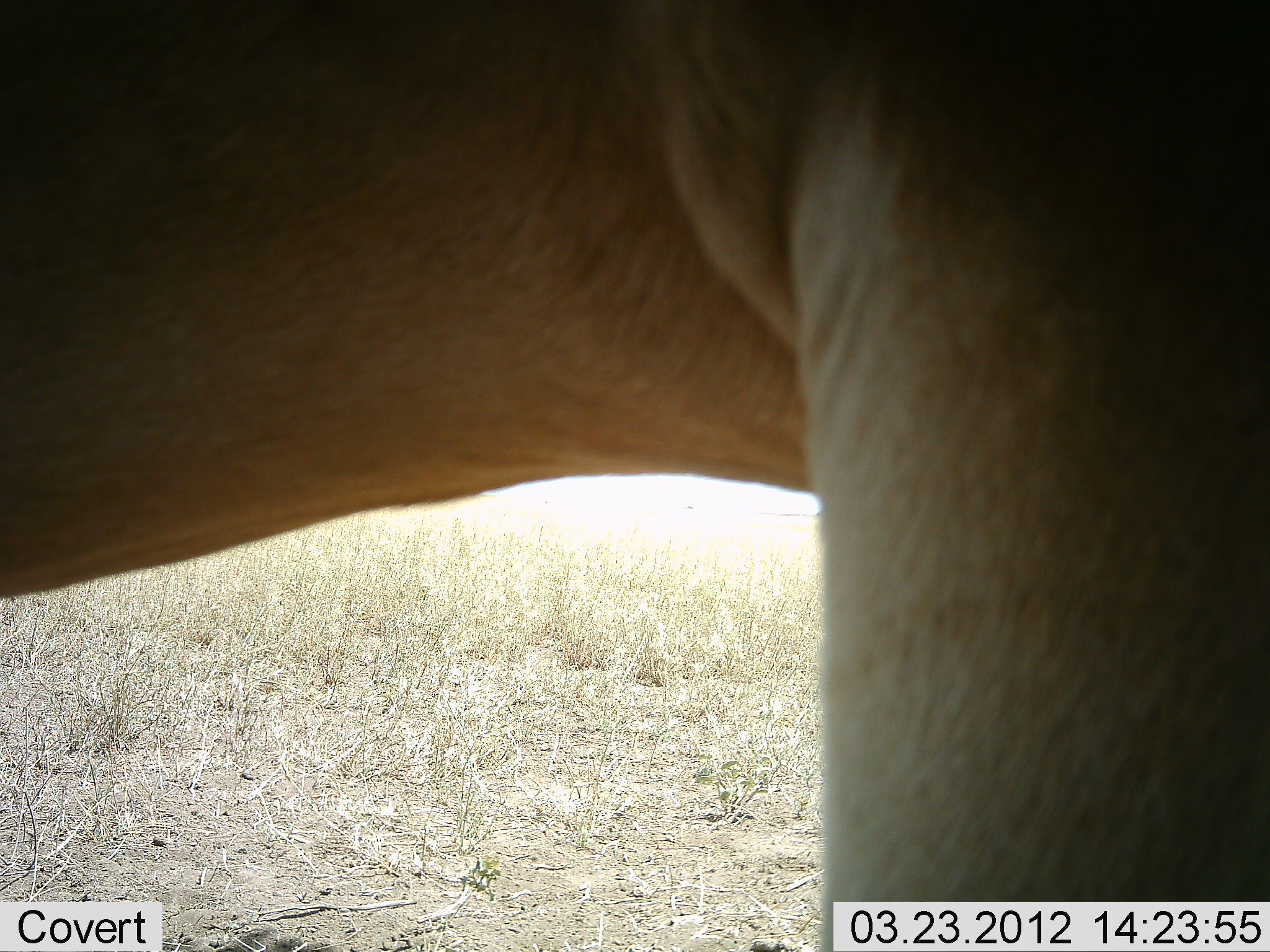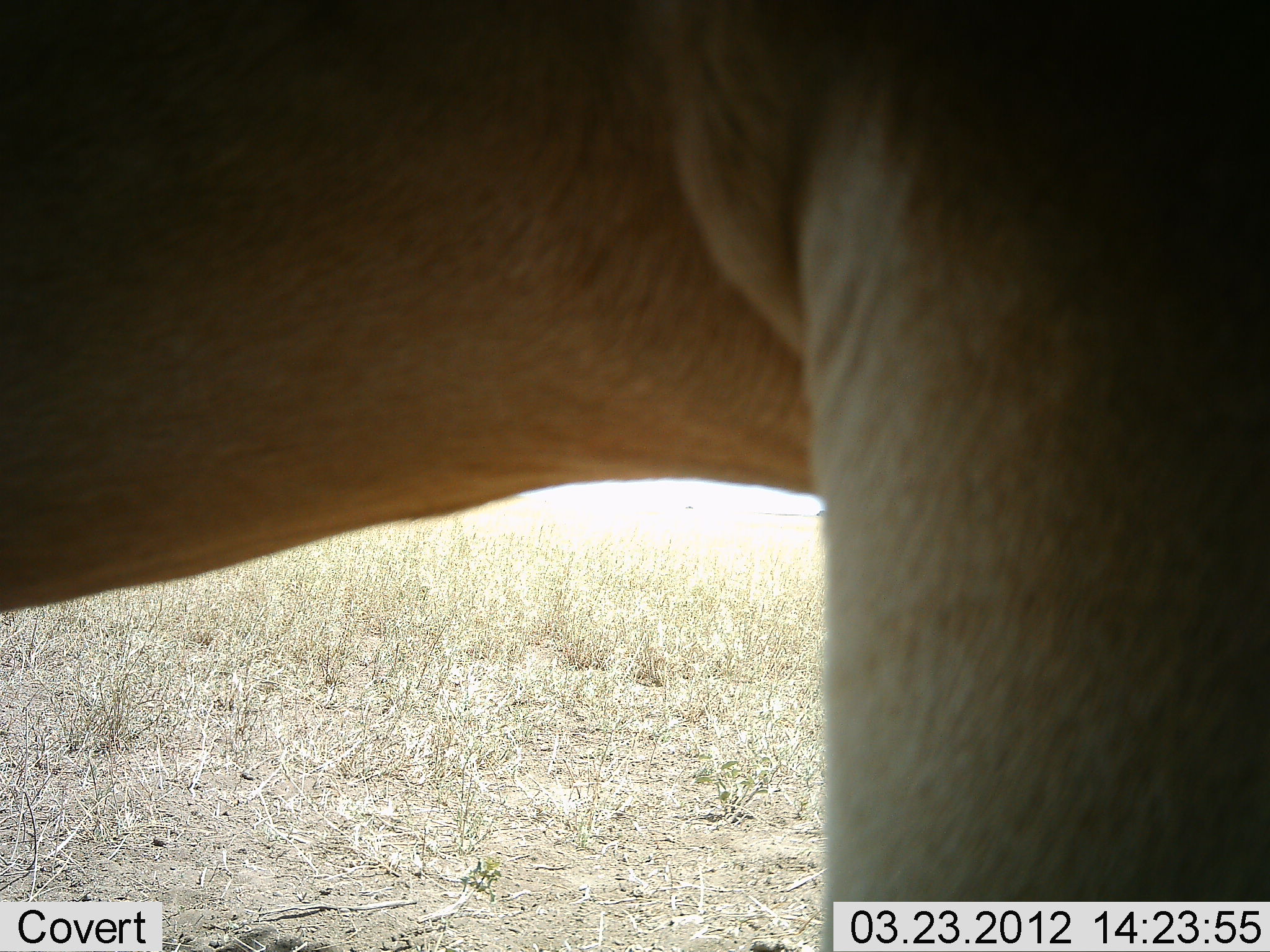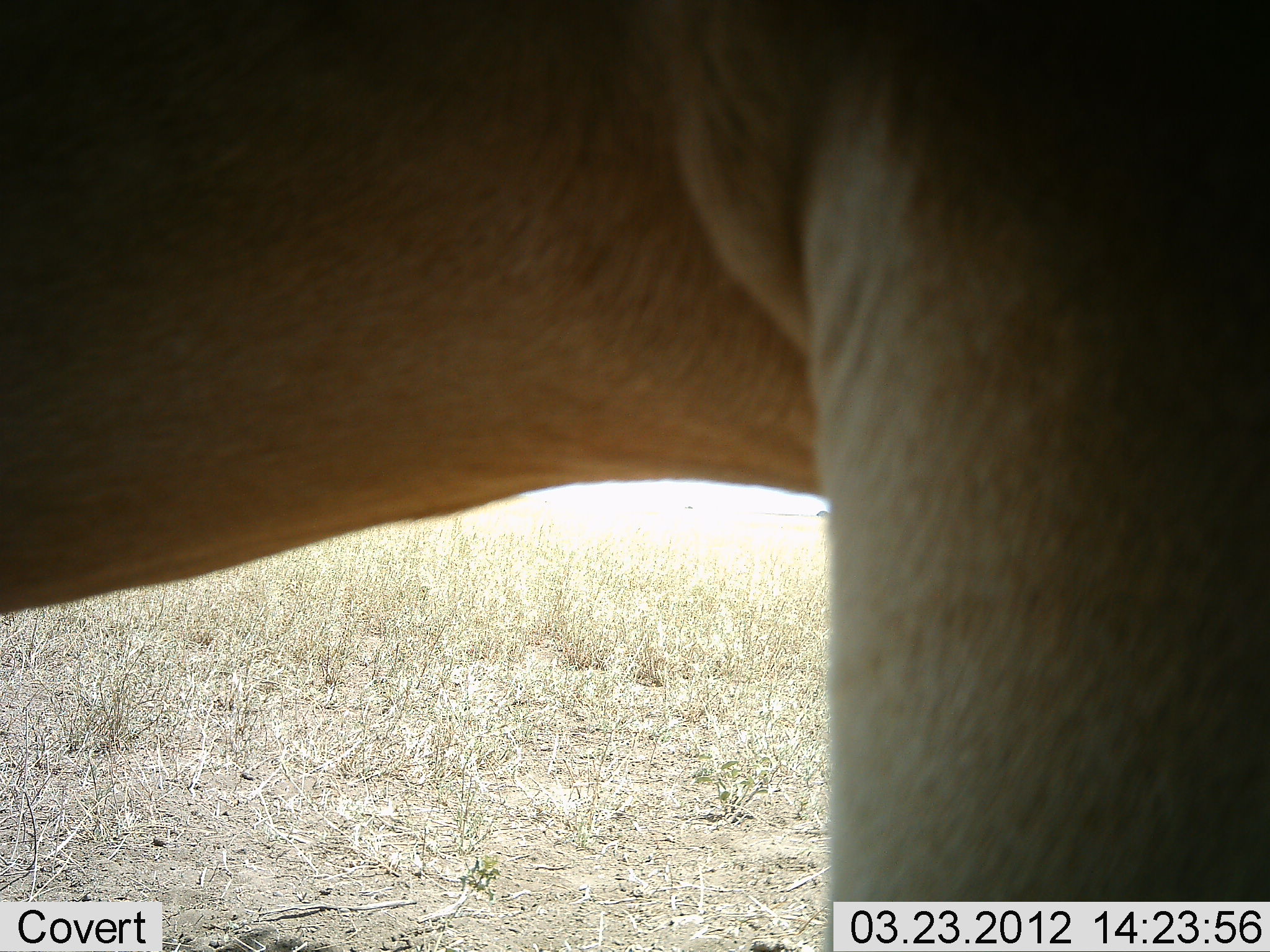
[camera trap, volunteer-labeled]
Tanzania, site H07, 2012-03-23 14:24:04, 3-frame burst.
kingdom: Animalia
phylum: Chordata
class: Mammalia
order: Artiodactyla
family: Bovidae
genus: Alcelaphus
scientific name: Alcelaphus buselaphus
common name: hartebeest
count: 1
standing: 100%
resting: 0%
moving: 0%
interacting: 0%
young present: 0%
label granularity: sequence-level